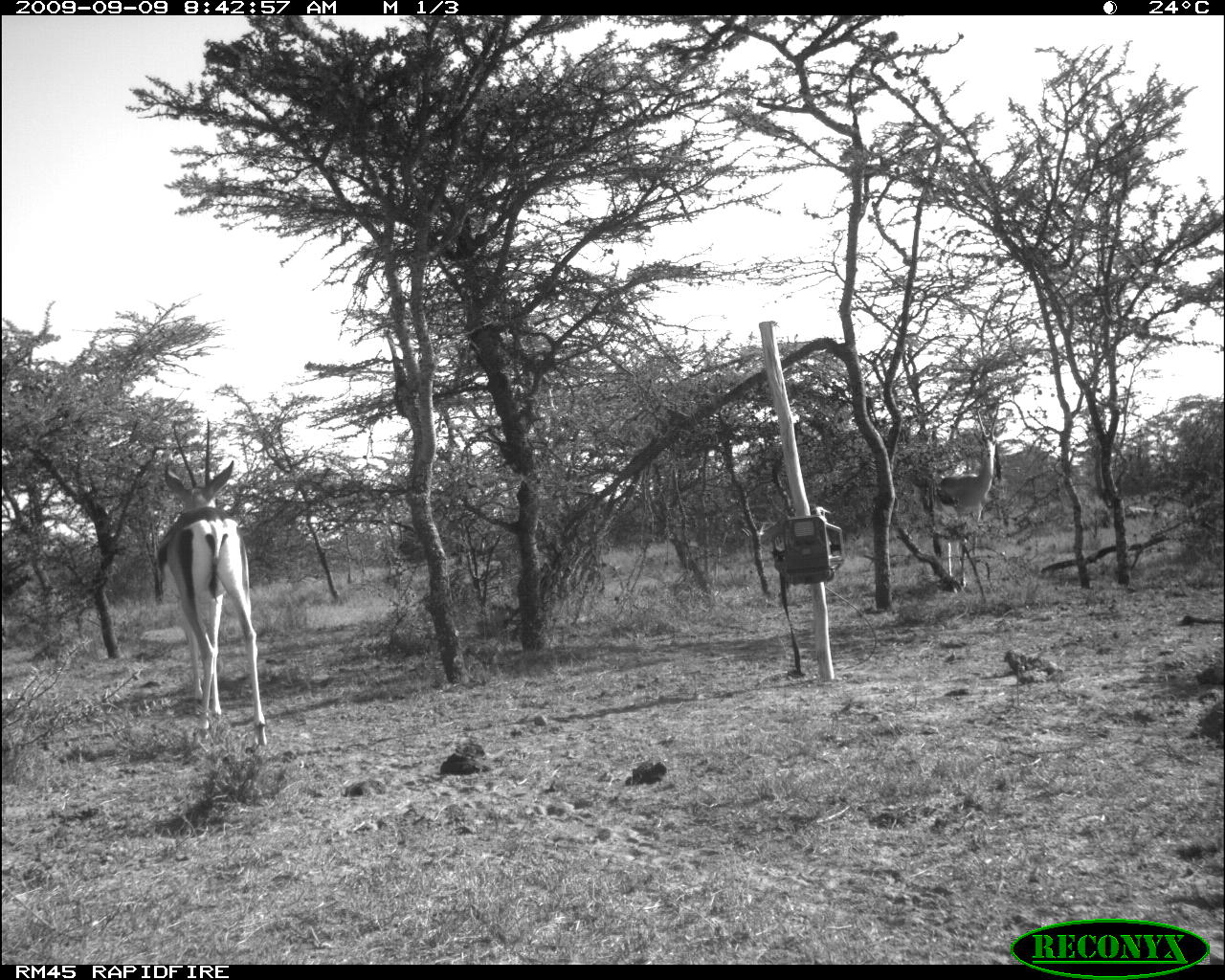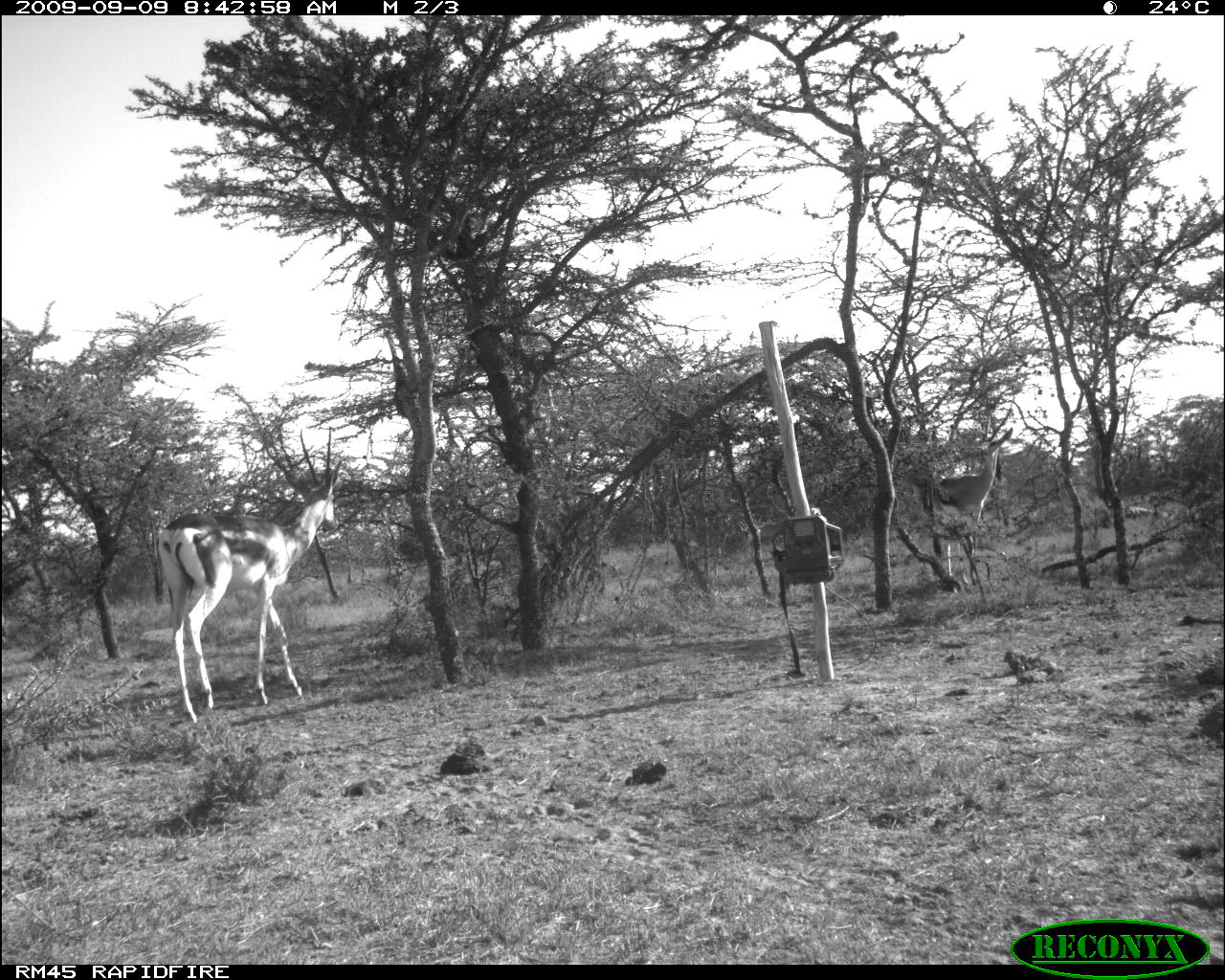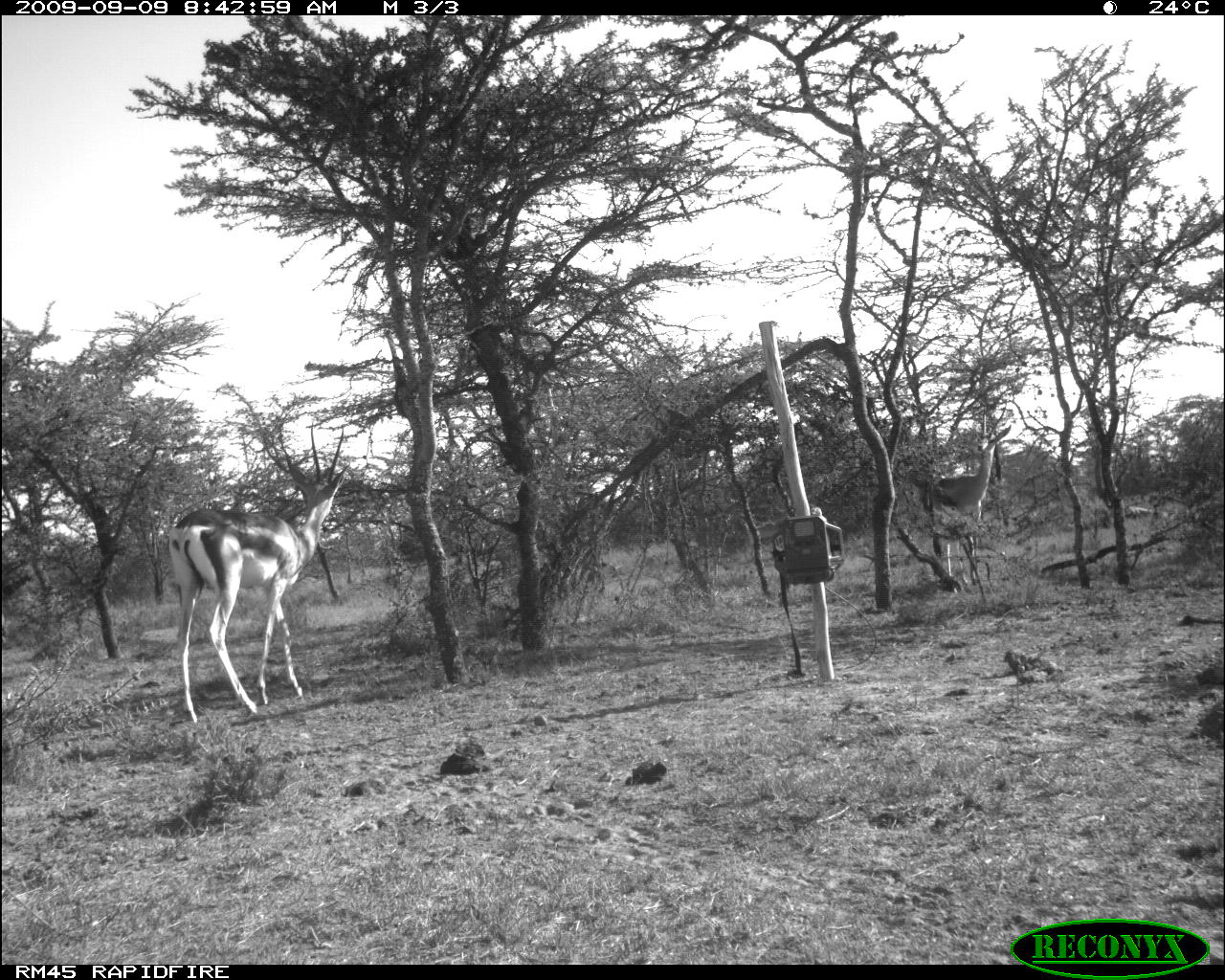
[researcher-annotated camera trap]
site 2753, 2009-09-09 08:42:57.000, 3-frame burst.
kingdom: Animalia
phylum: Chordata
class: Mammalia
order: Artiodactyla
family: Bovidae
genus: Nanger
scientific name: Nanger granti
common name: grant's gazelle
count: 3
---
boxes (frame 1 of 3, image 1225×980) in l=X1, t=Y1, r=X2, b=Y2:
nanger granti: l=150, t=416, r=271, b=748; l=924, t=395, r=1005, b=600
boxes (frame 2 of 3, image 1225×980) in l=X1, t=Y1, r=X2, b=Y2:
nanger granti: l=148, t=424, r=345, b=728; l=918, t=402, r=1016, b=595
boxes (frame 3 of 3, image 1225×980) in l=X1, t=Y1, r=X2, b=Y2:
nanger granti: l=161, t=416, r=351, b=726; l=918, t=401, r=1013, b=596